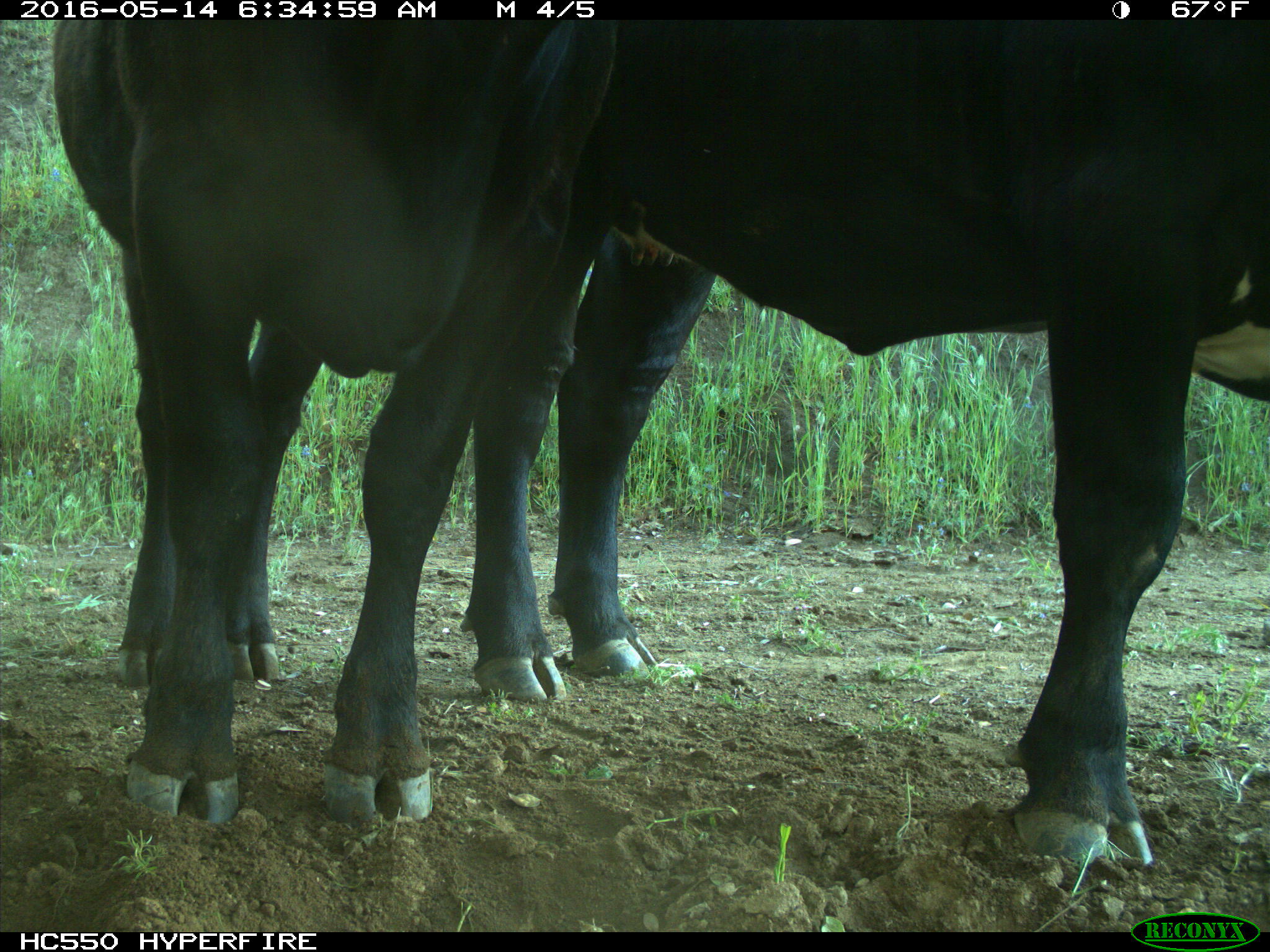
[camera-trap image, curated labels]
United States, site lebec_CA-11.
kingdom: Animalia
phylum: Chordata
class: Mammalia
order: Artiodactyla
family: Bovidae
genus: Bos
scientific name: Bos taurus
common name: domestic cow